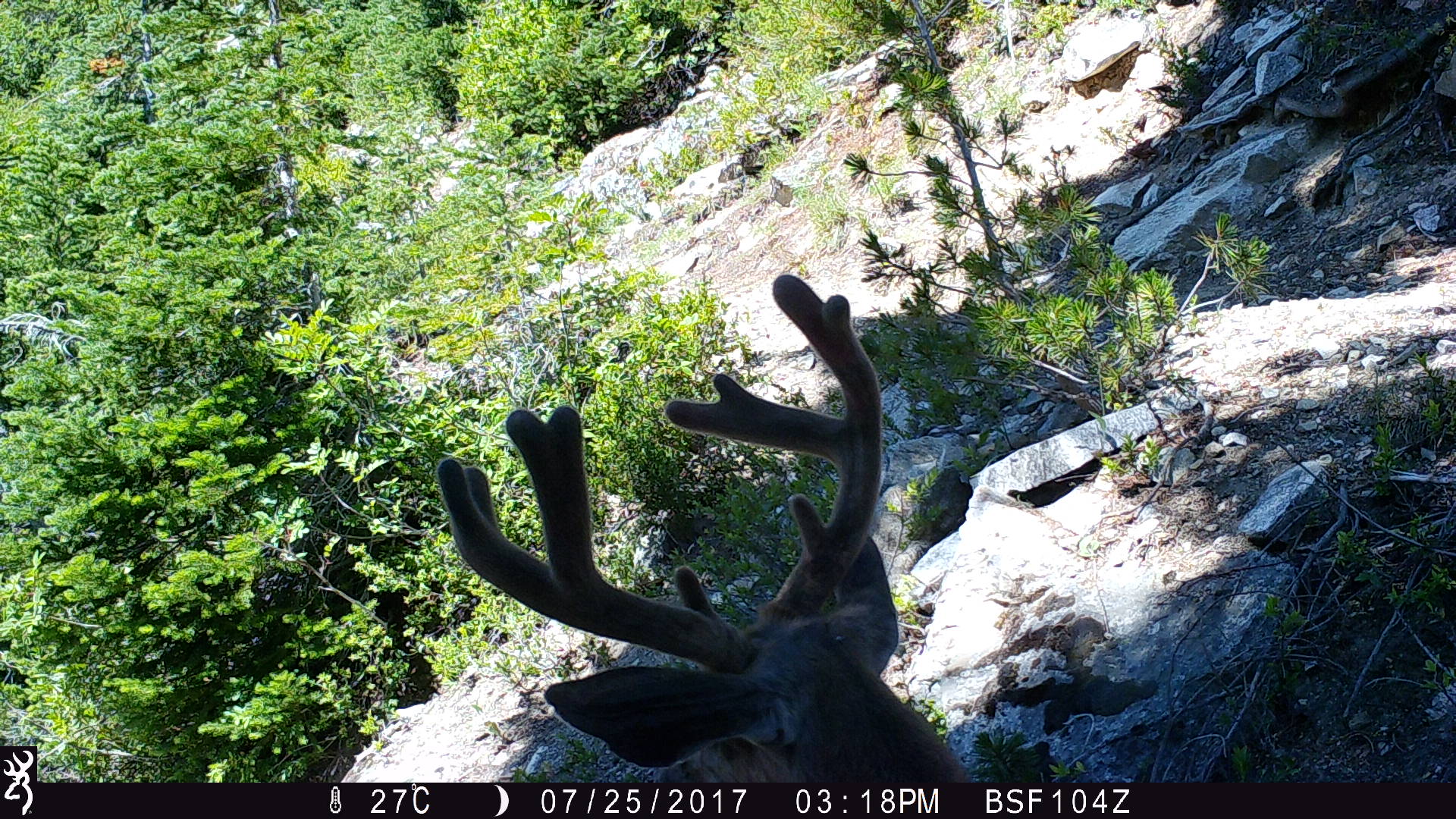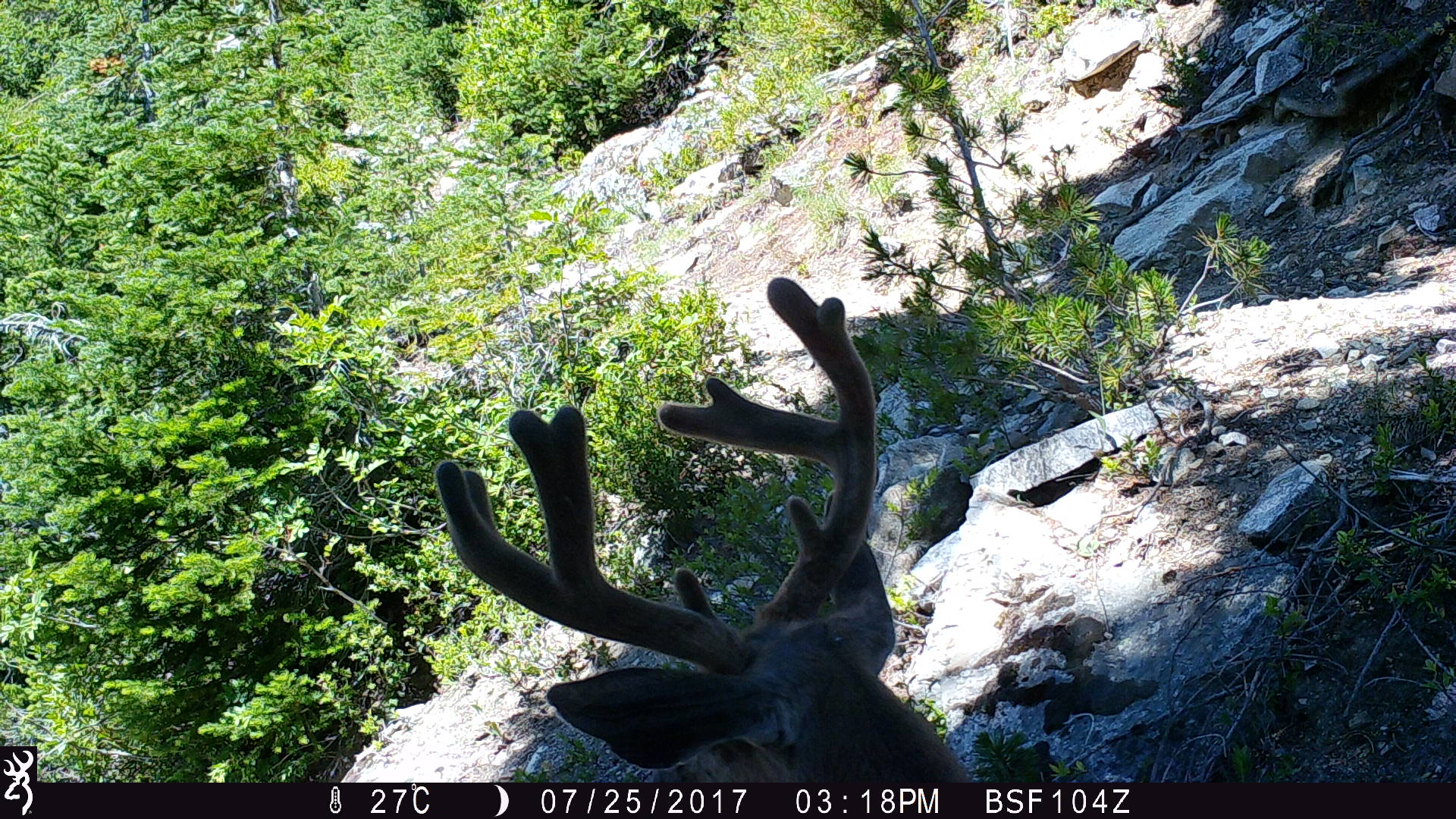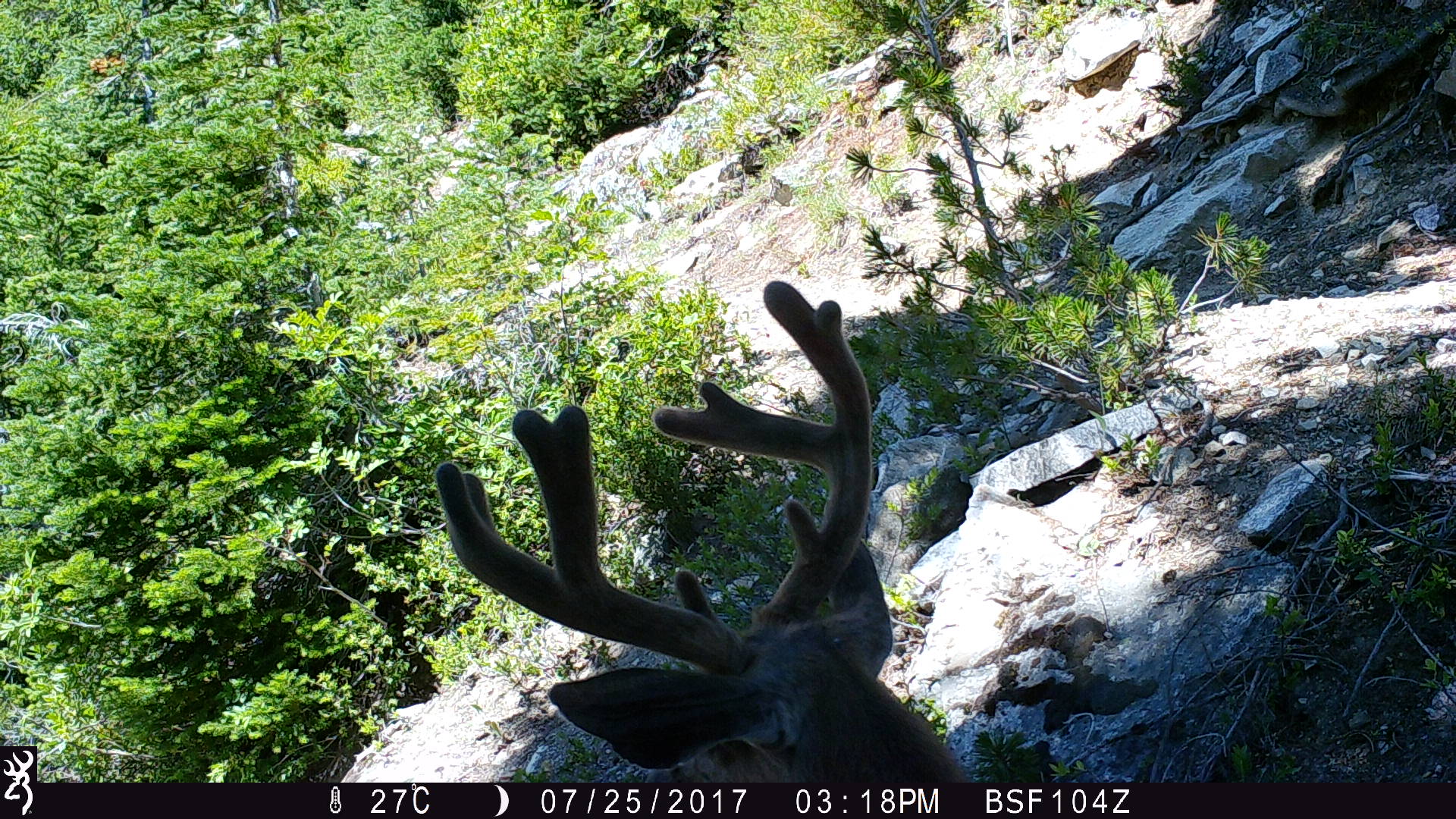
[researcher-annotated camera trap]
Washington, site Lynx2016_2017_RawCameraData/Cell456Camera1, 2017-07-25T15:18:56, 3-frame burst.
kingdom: Animalia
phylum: Chordata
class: Mammalia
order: Artiodactyla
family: Cervidae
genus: Odocoileus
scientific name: Odocoileus hemionus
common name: mule deer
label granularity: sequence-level